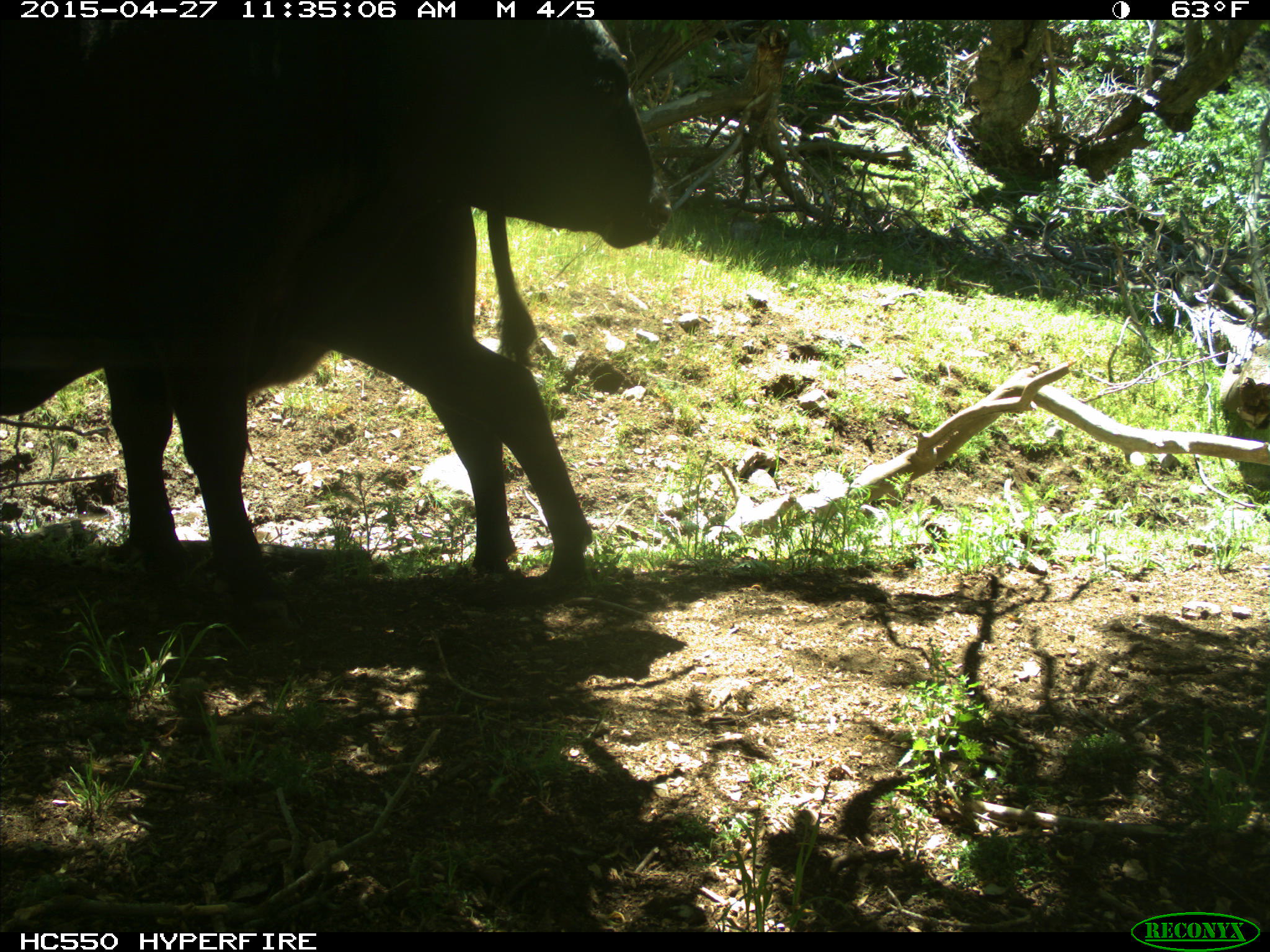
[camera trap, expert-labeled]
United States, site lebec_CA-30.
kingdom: Animalia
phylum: Chordata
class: Mammalia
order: Artiodactyla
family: Bovidae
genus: Bos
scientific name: Bos taurus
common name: domestic cow